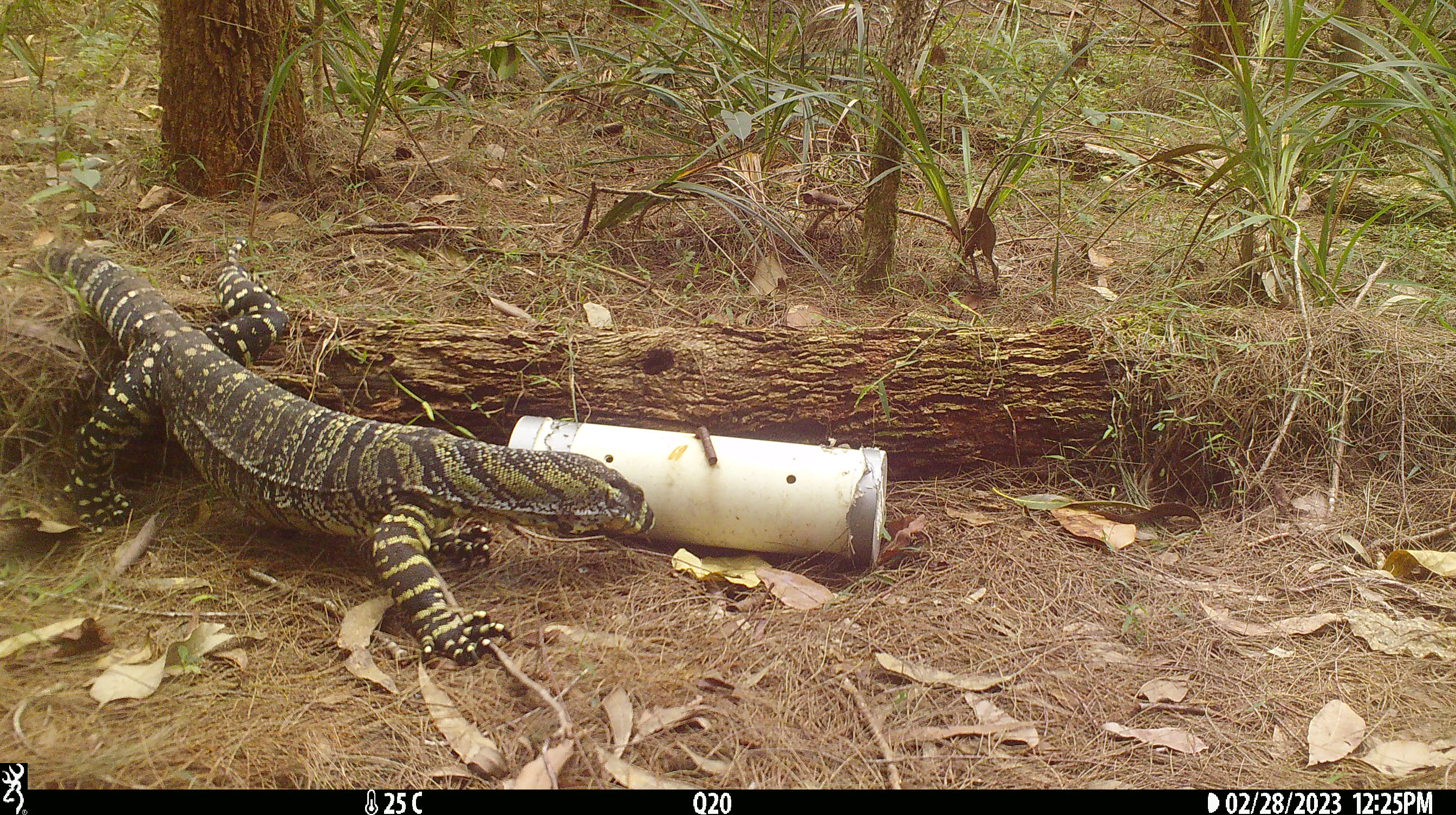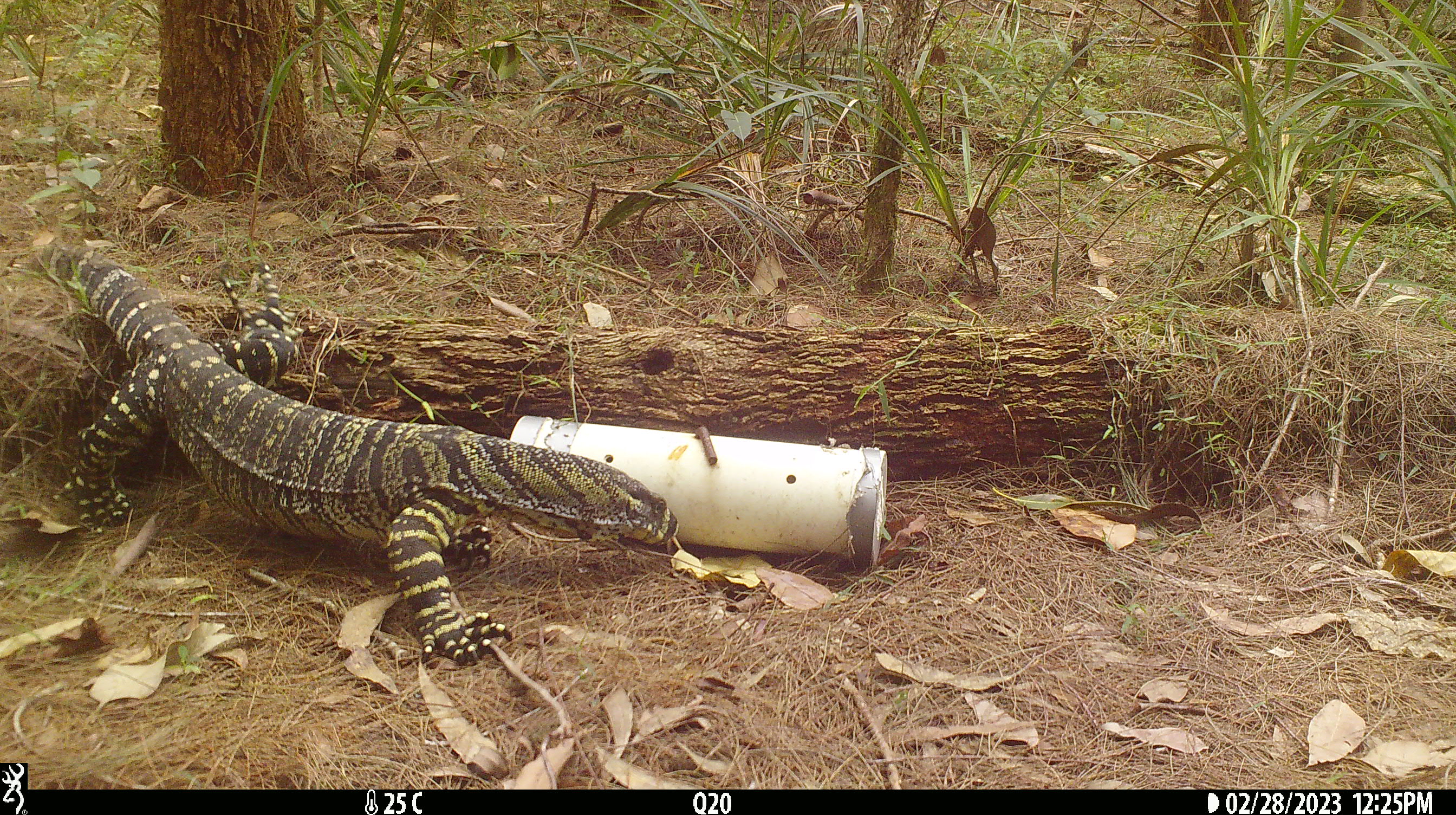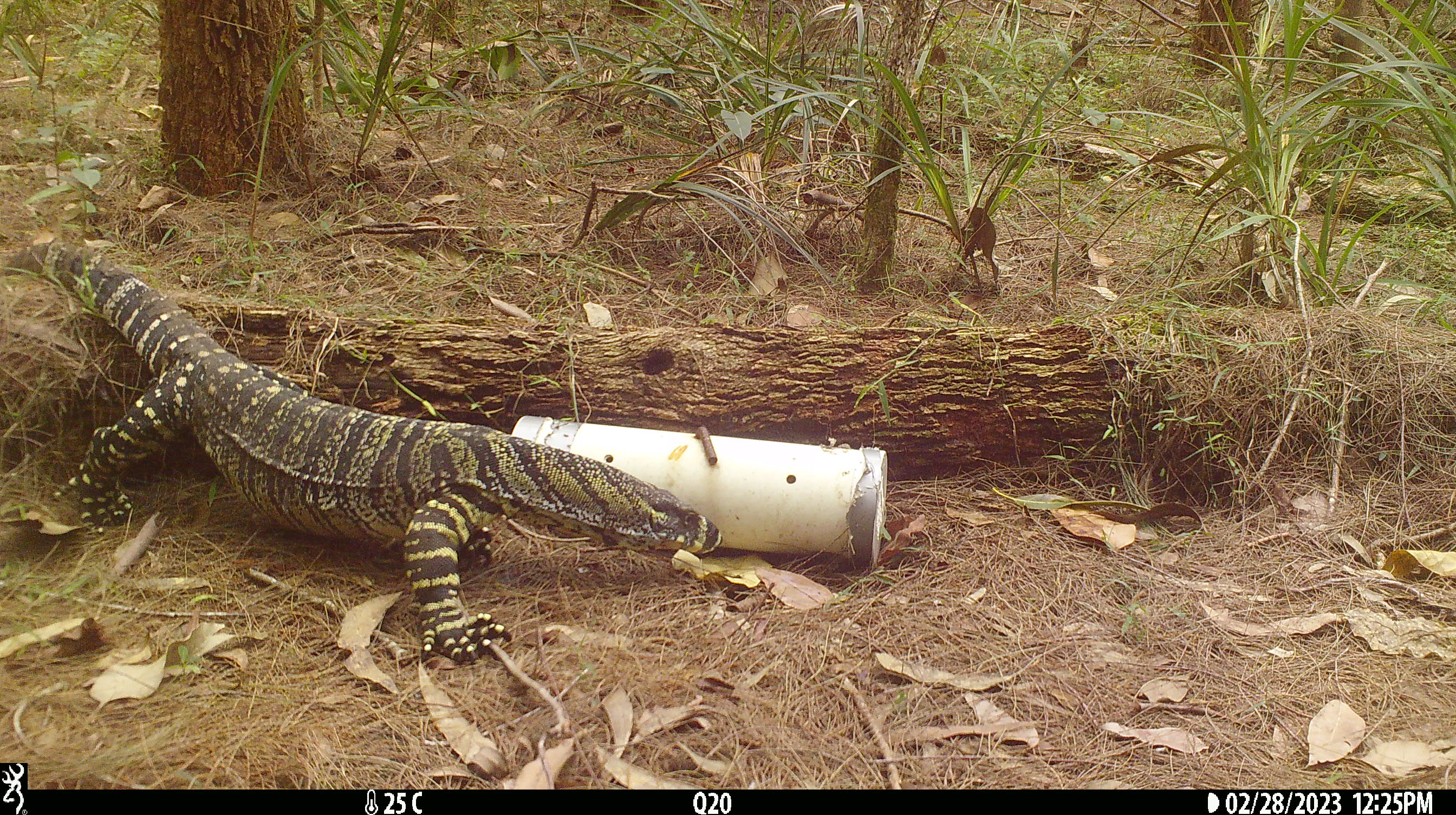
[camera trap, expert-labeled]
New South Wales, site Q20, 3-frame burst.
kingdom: Animalia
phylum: Chordata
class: Reptilia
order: Squamata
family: Varanidae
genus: Varanus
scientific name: Varanus varius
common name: lace monitor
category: goanna